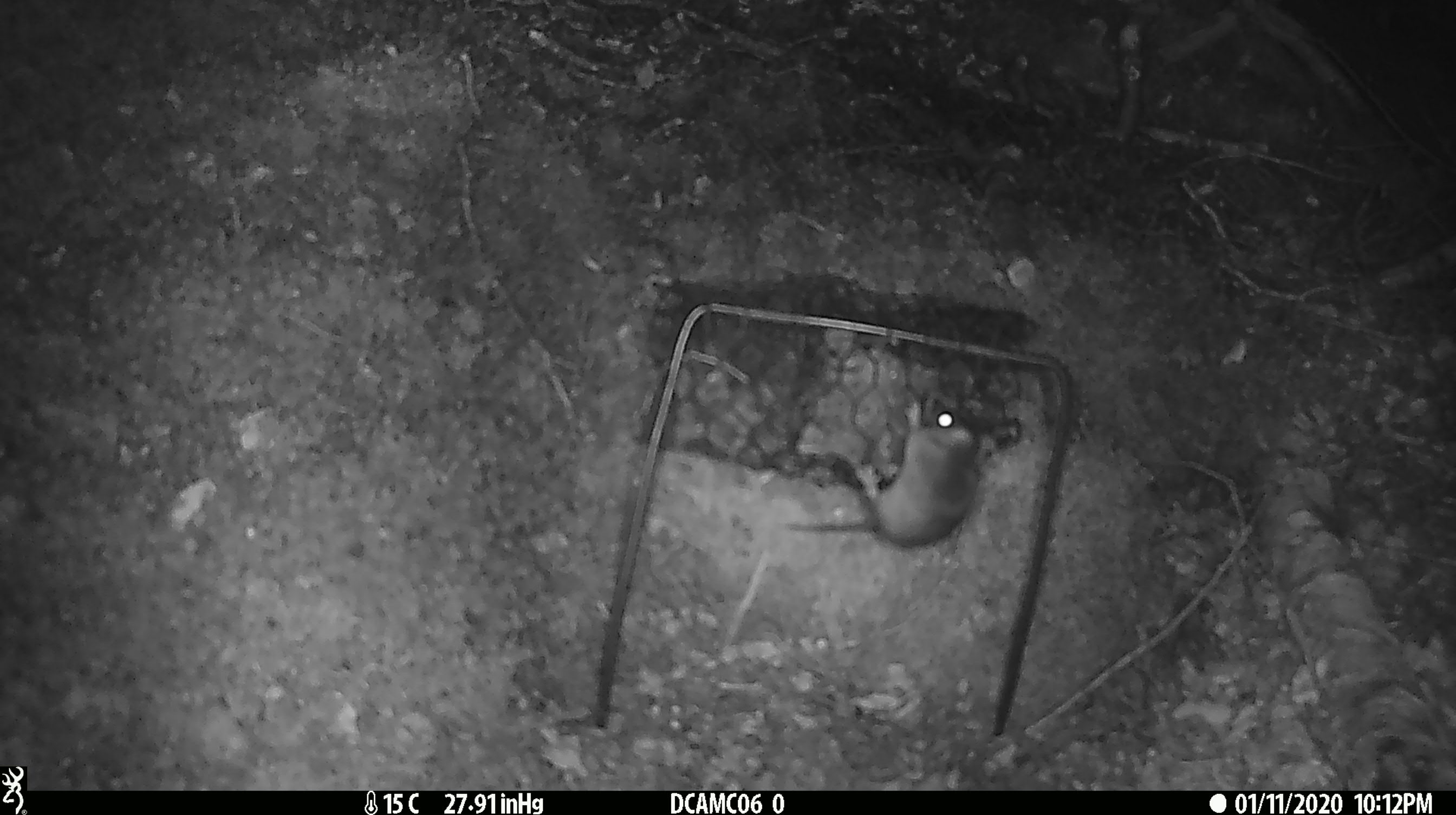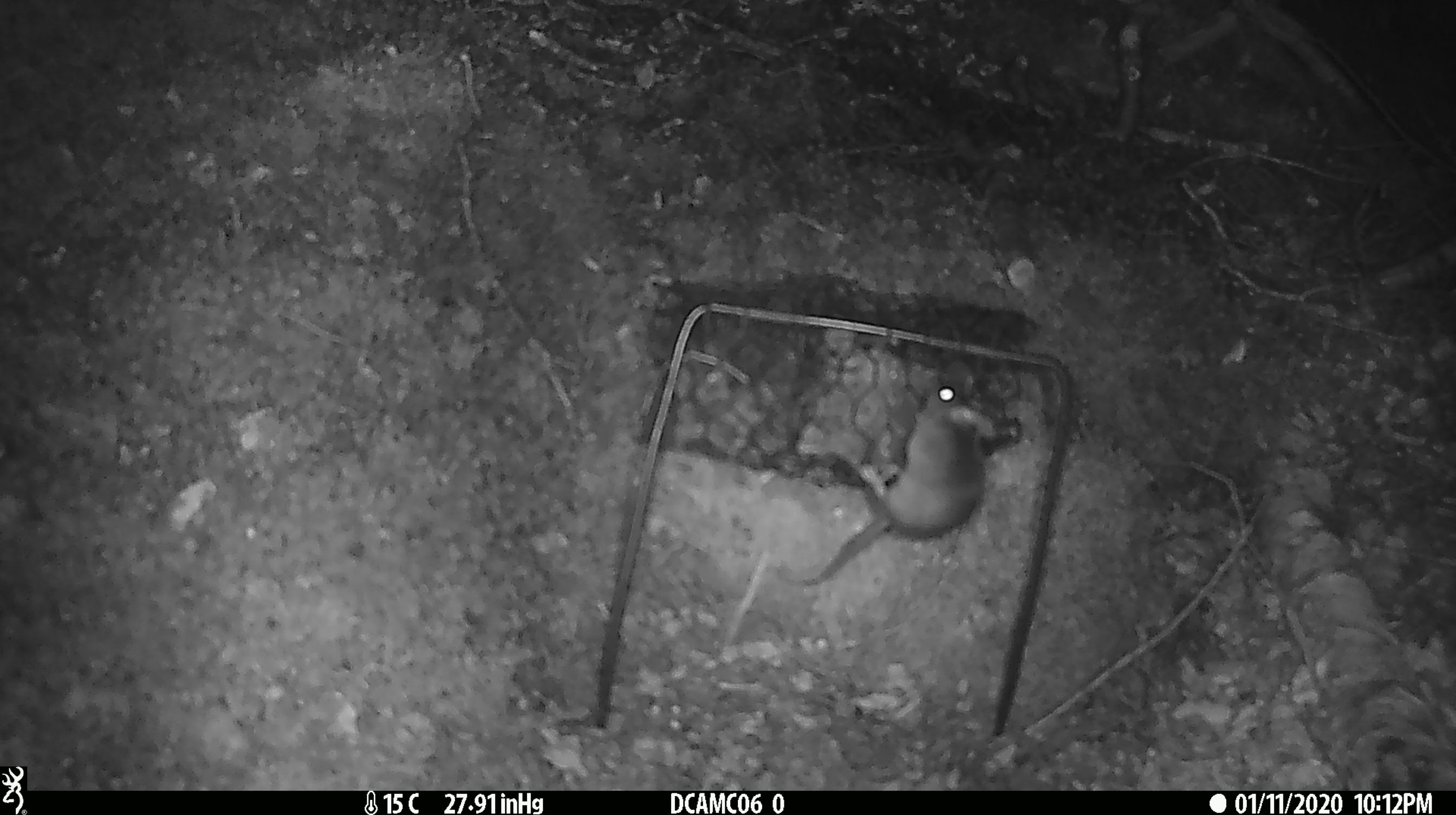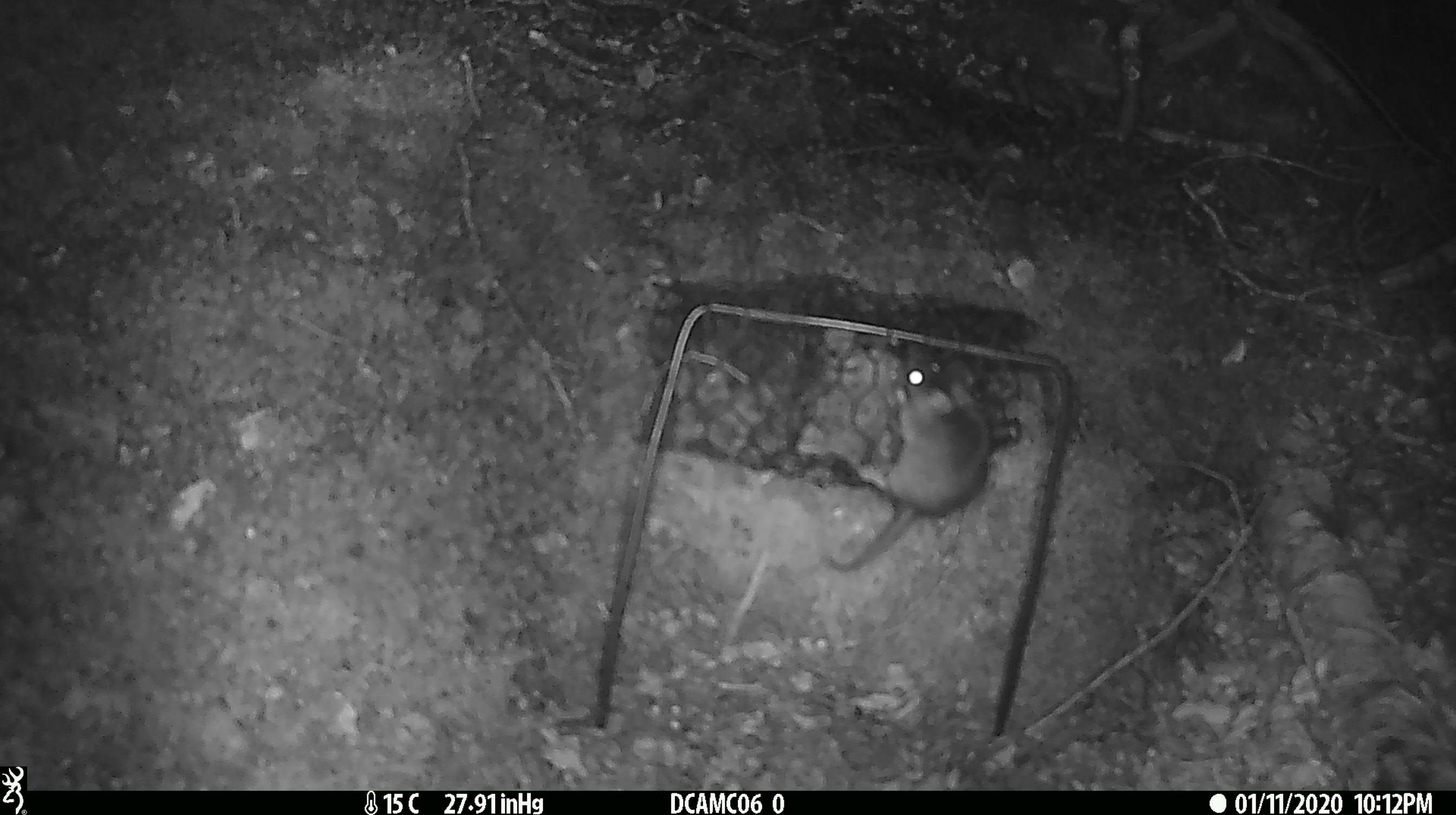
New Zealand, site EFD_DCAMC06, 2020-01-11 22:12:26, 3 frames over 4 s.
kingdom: Animalia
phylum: Chordata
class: Mammalia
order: Rodentia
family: Muridae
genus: Mus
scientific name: Mus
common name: mouse